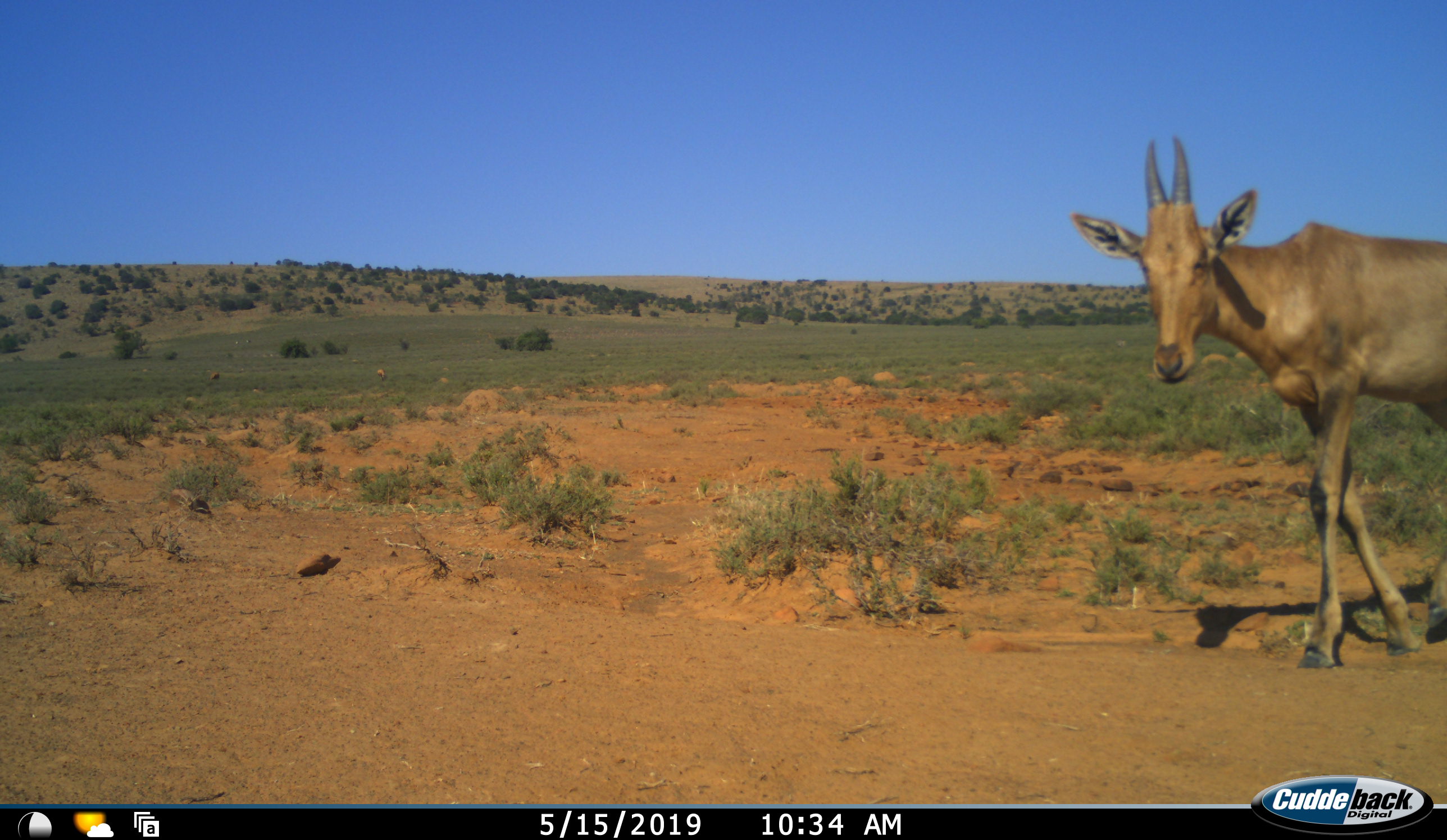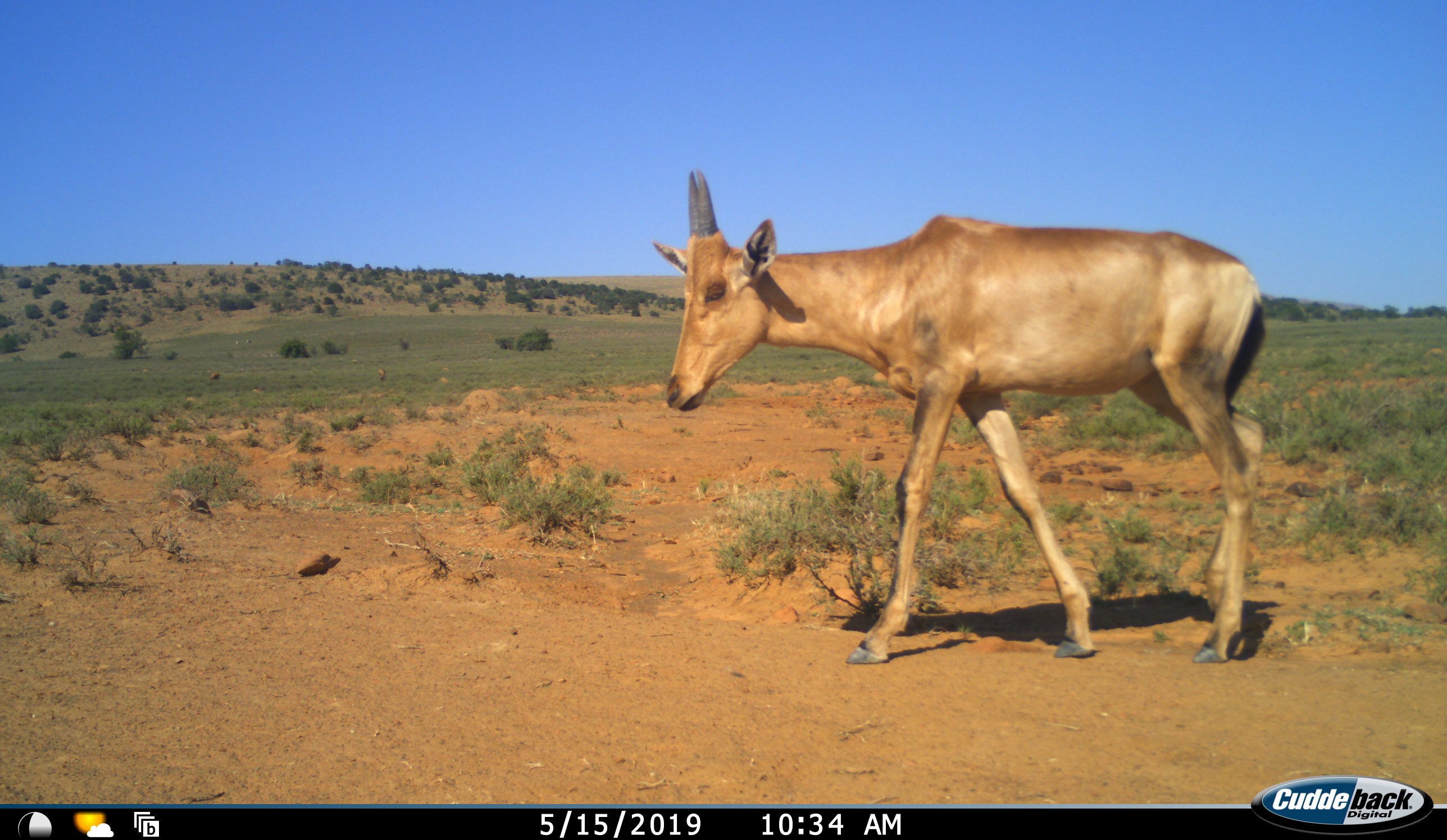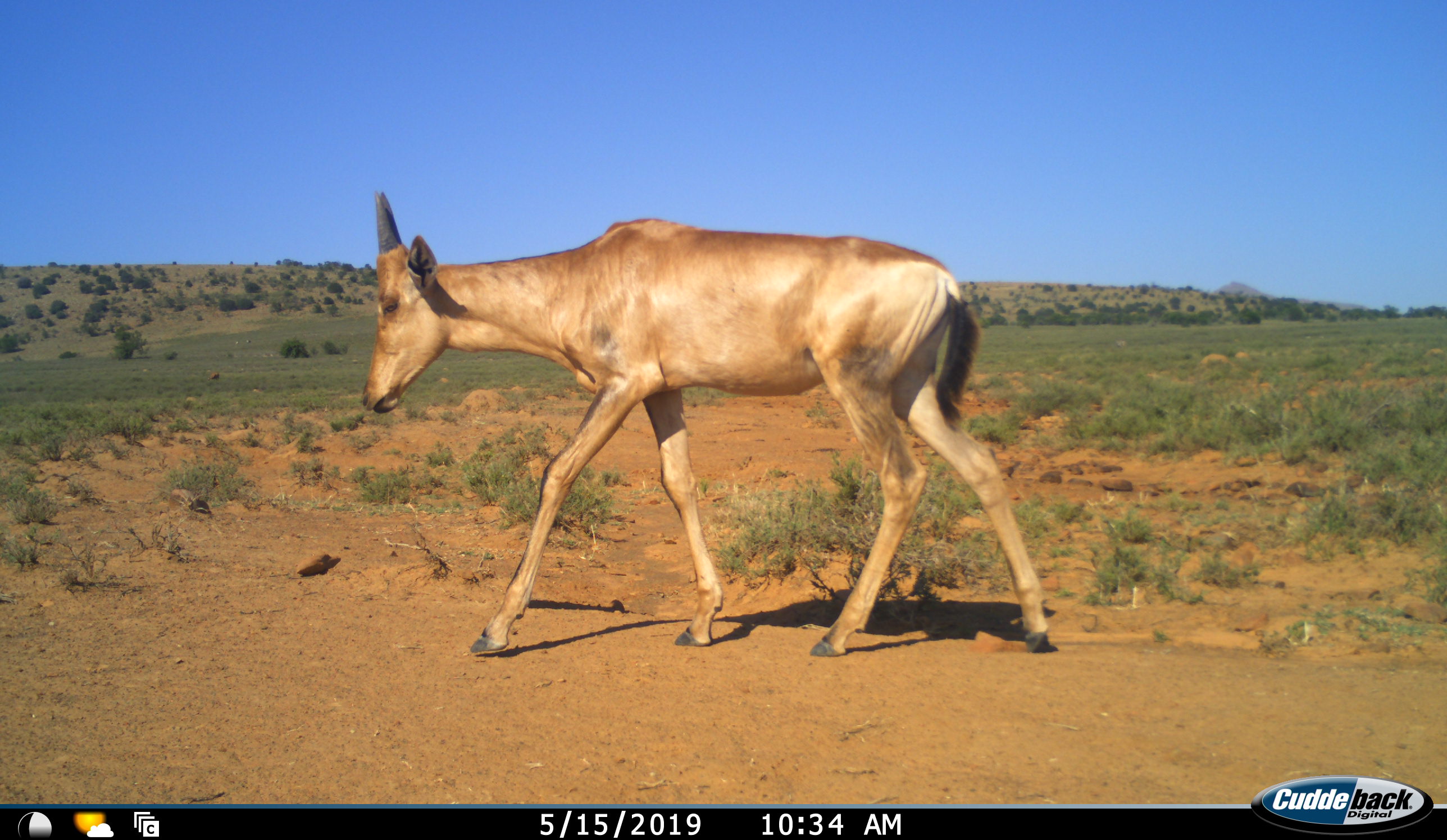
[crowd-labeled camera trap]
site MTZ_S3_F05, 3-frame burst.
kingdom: Animalia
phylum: Chordata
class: Mammalia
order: Artiodactyla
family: Bovidae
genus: Alcelaphus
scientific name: Alcelaphus buselaphus caama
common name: red hartebeest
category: hartebeestred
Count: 1.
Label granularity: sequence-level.